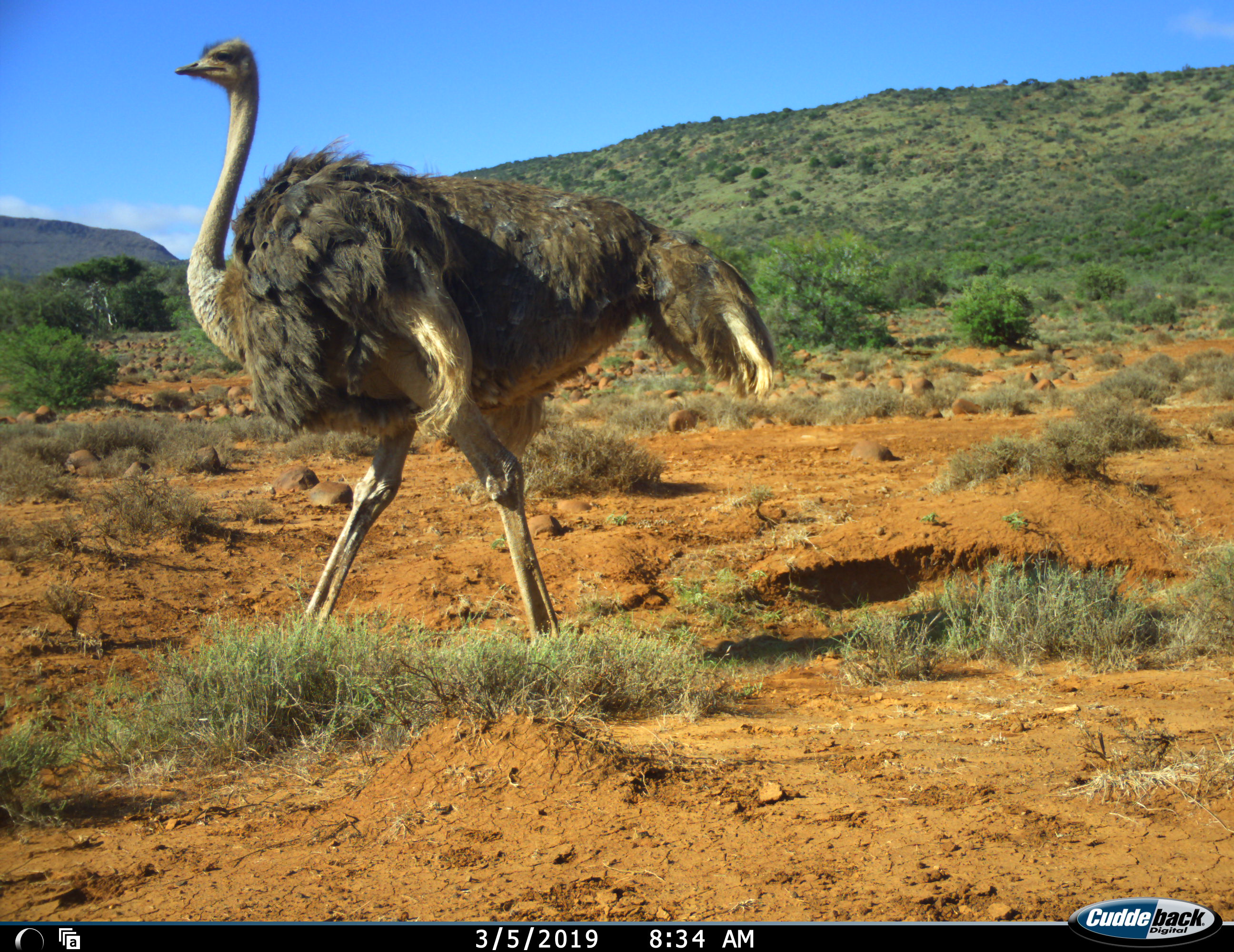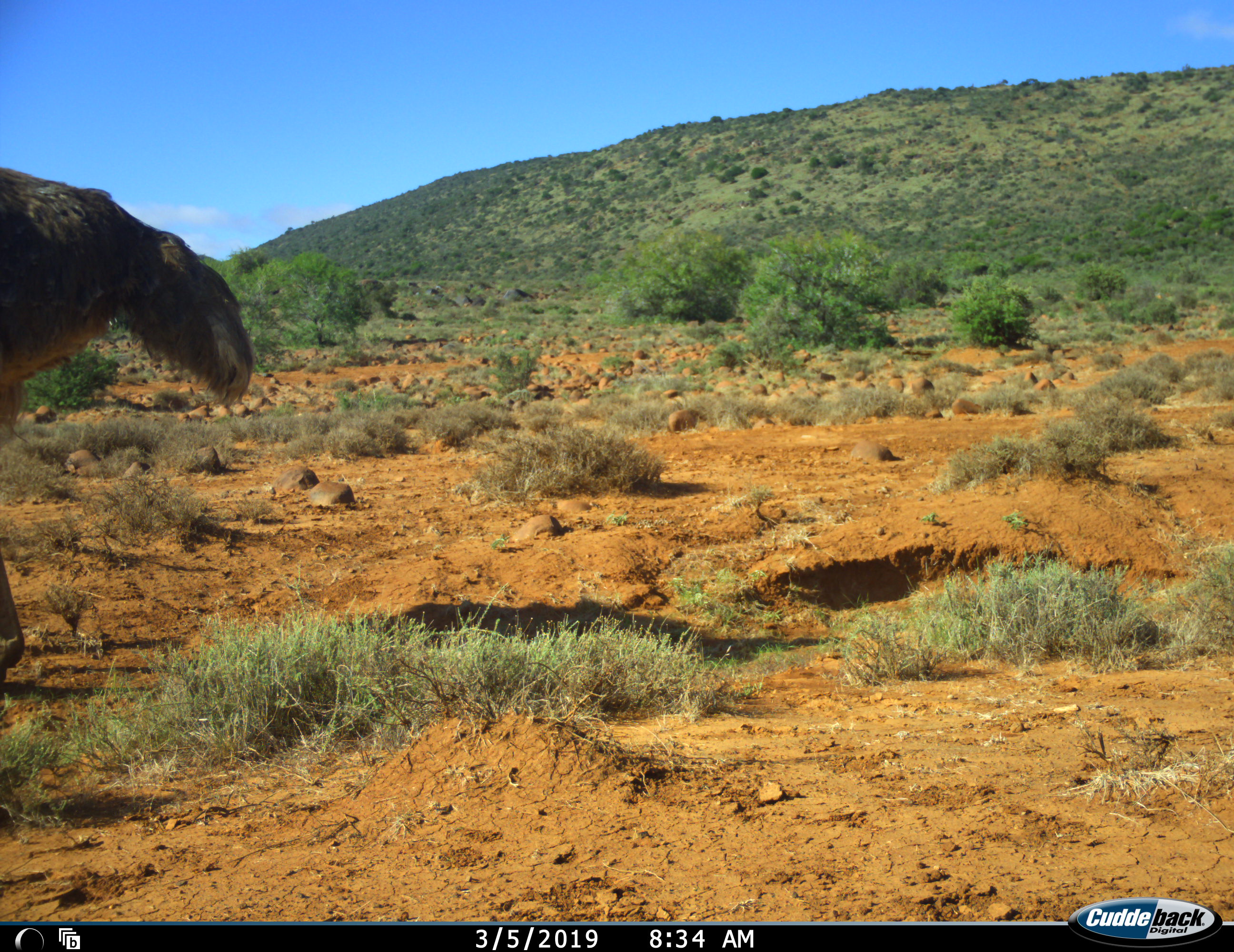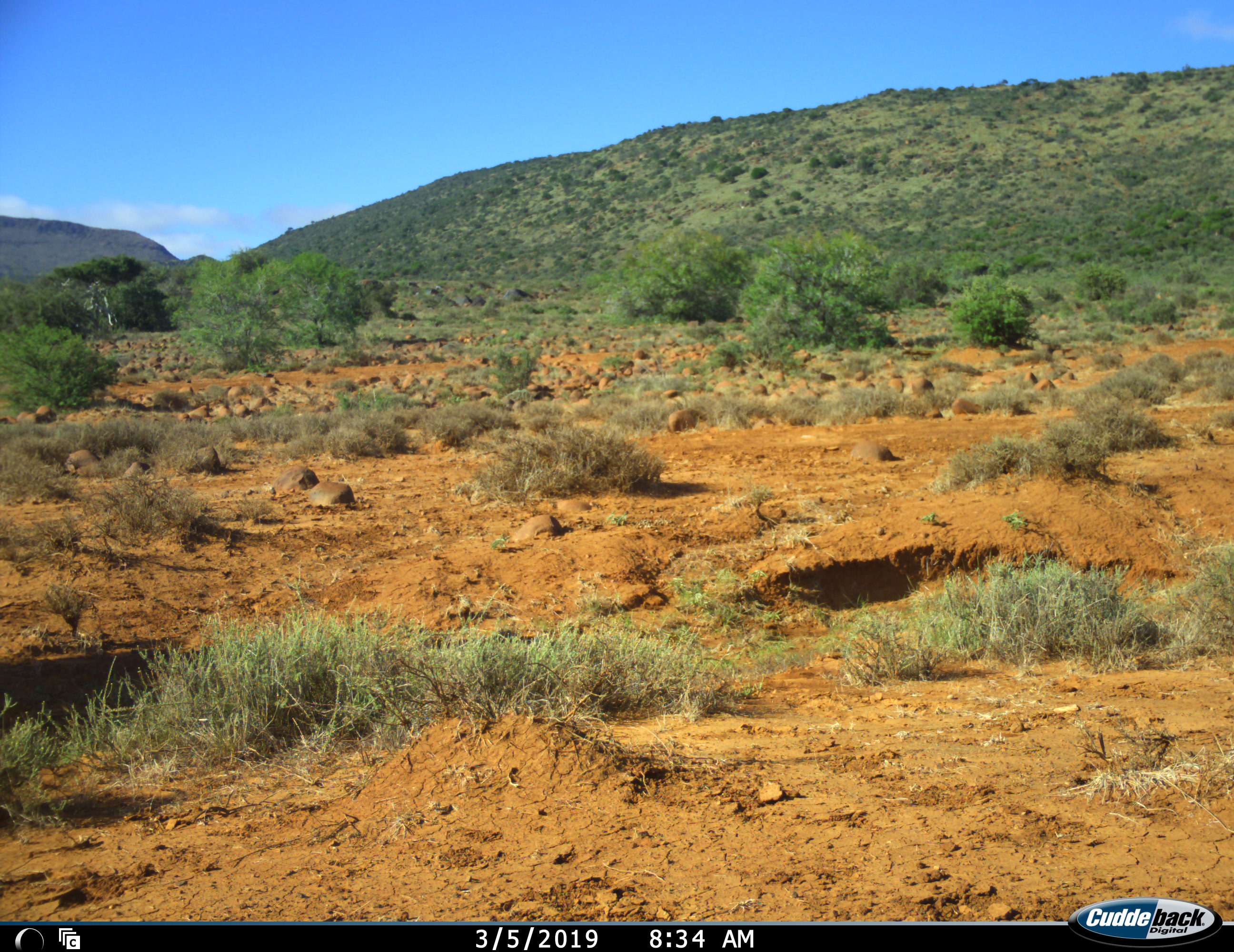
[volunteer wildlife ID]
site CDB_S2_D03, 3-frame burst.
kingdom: Animalia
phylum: Chordata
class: Aves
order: Struthioniformes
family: Struthionidae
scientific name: Struthionidae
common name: ostrich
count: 1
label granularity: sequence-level